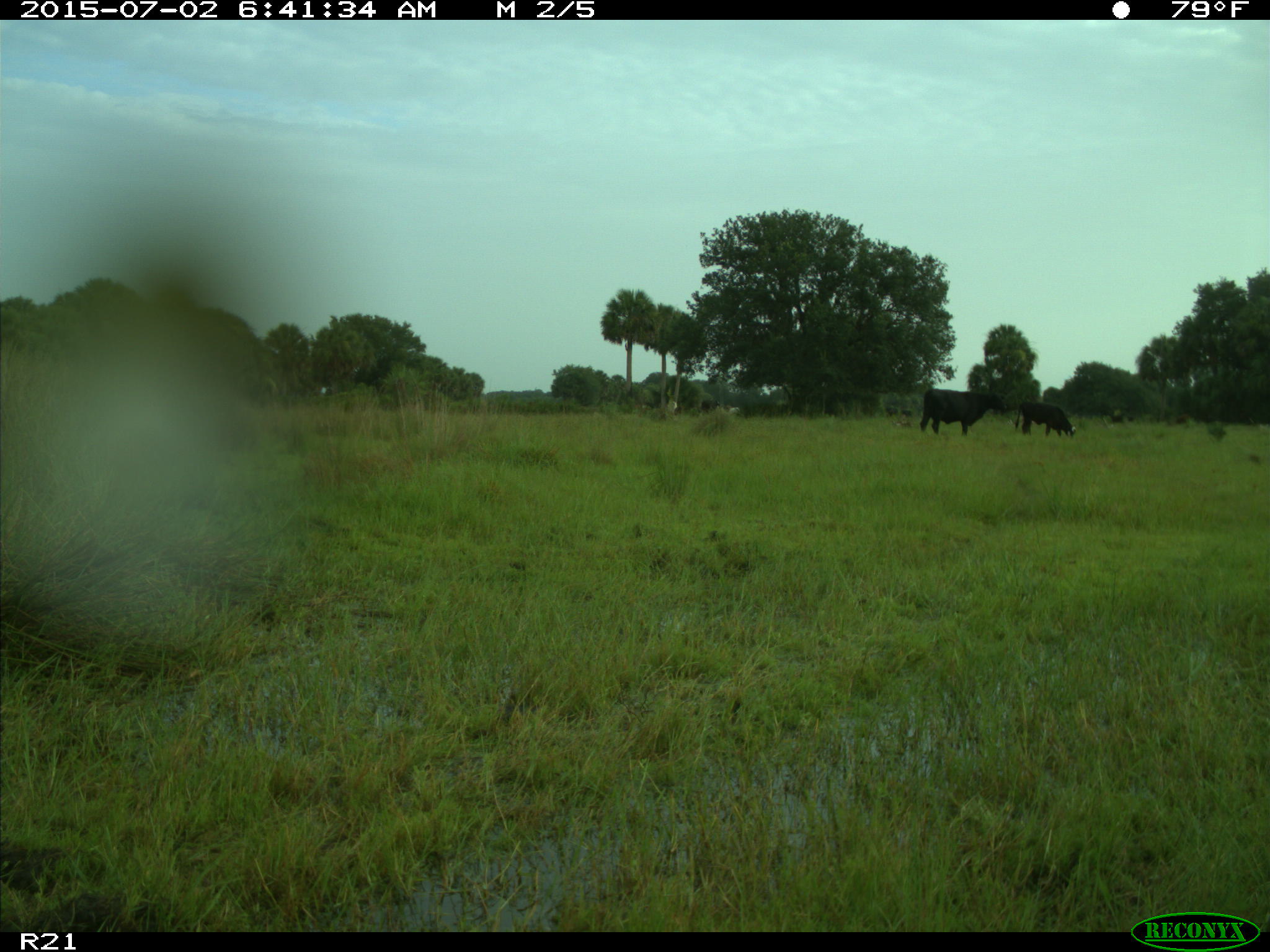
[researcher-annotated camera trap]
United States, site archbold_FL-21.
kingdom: Animalia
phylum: Chordata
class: Mammalia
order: Artiodactyla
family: Bovidae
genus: Bos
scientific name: Bos taurus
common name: domestic cow